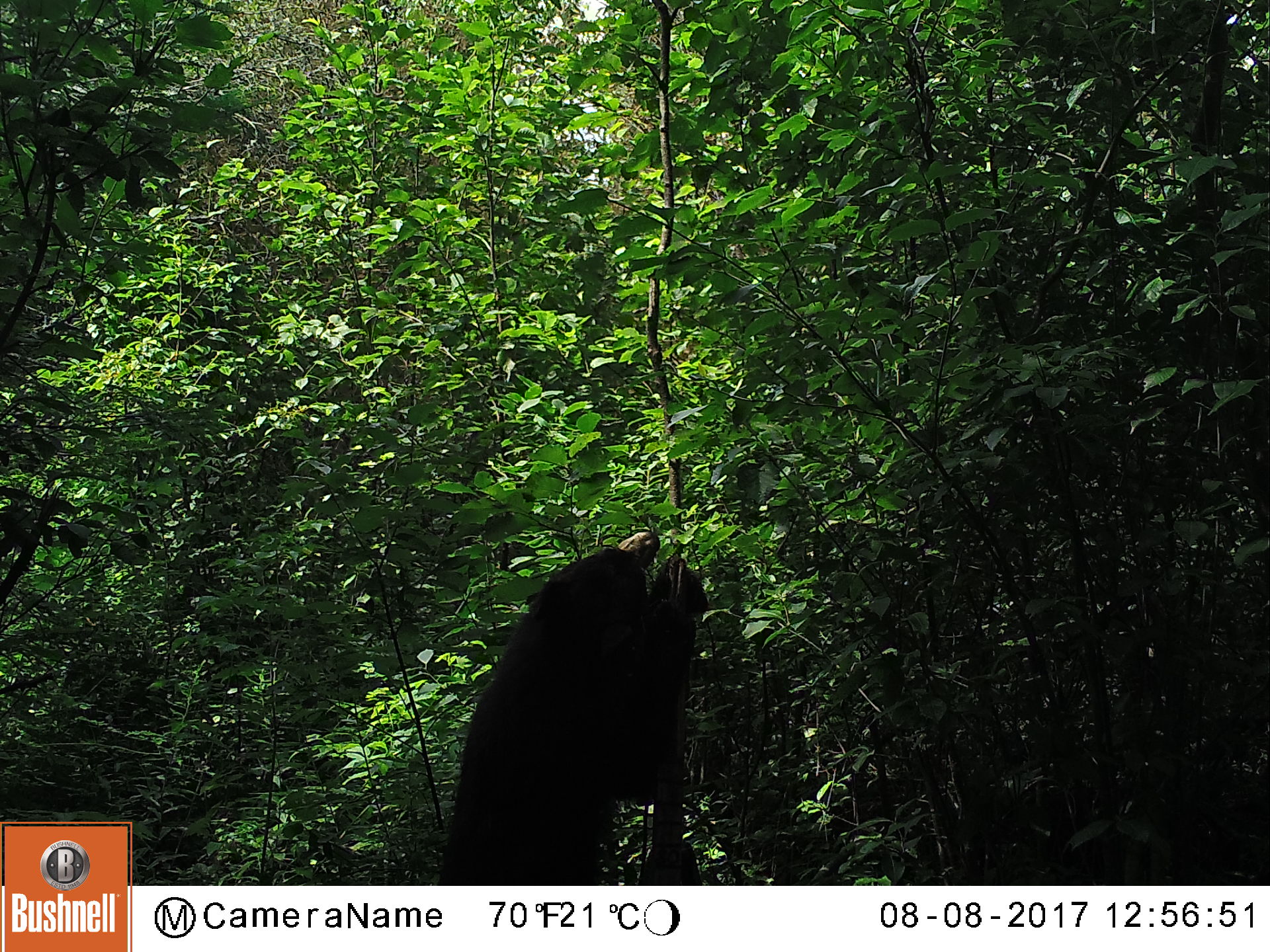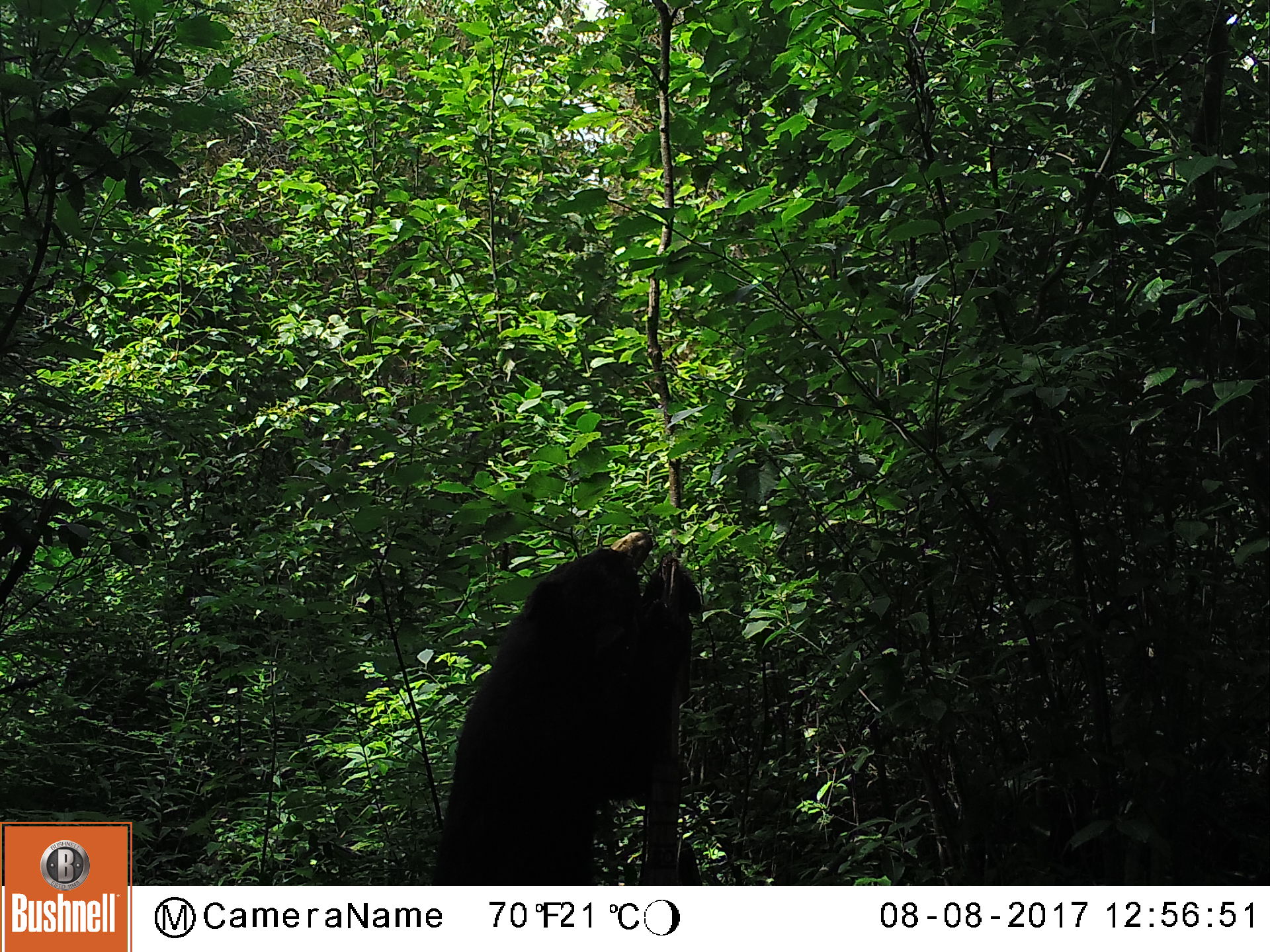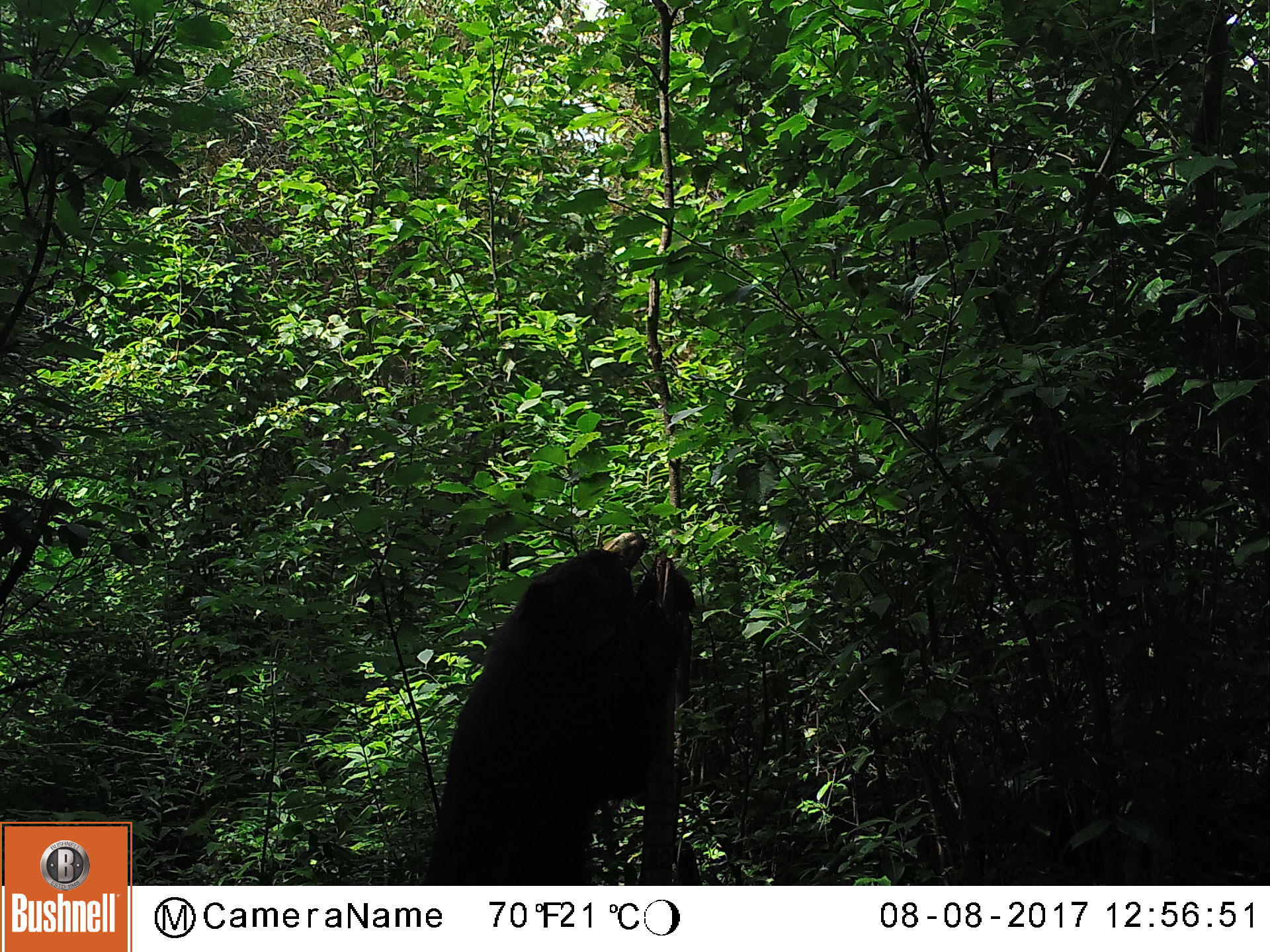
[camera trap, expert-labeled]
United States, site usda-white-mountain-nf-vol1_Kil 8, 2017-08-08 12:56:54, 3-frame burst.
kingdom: Animalia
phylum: Chordata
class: Mammalia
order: Carnivora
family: Ursidae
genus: Ursus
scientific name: Ursus americanus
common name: black bear